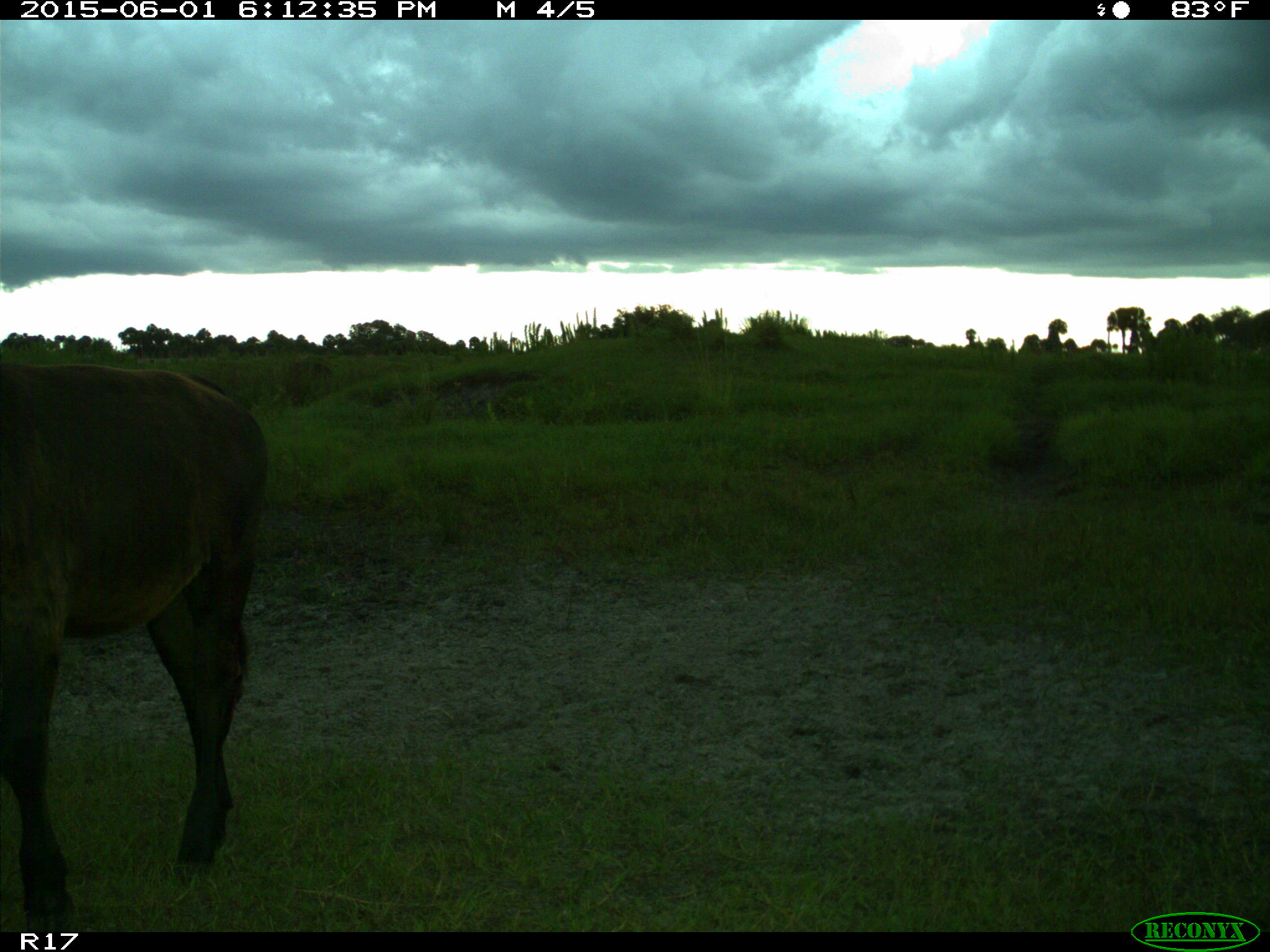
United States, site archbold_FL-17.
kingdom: Animalia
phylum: Chordata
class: Mammalia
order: Artiodactyla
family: Bovidae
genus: Bos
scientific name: Bos taurus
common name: domestic cow